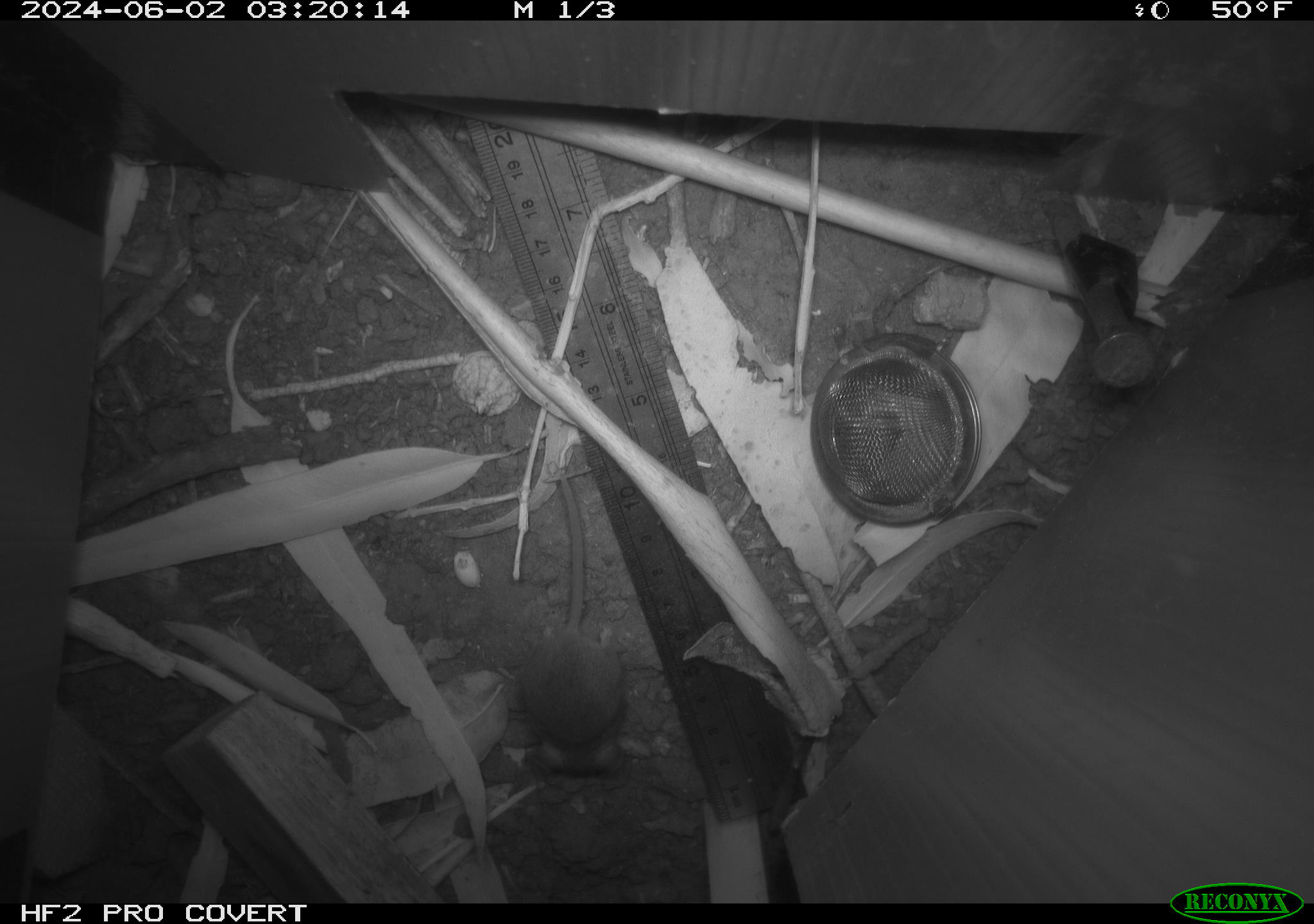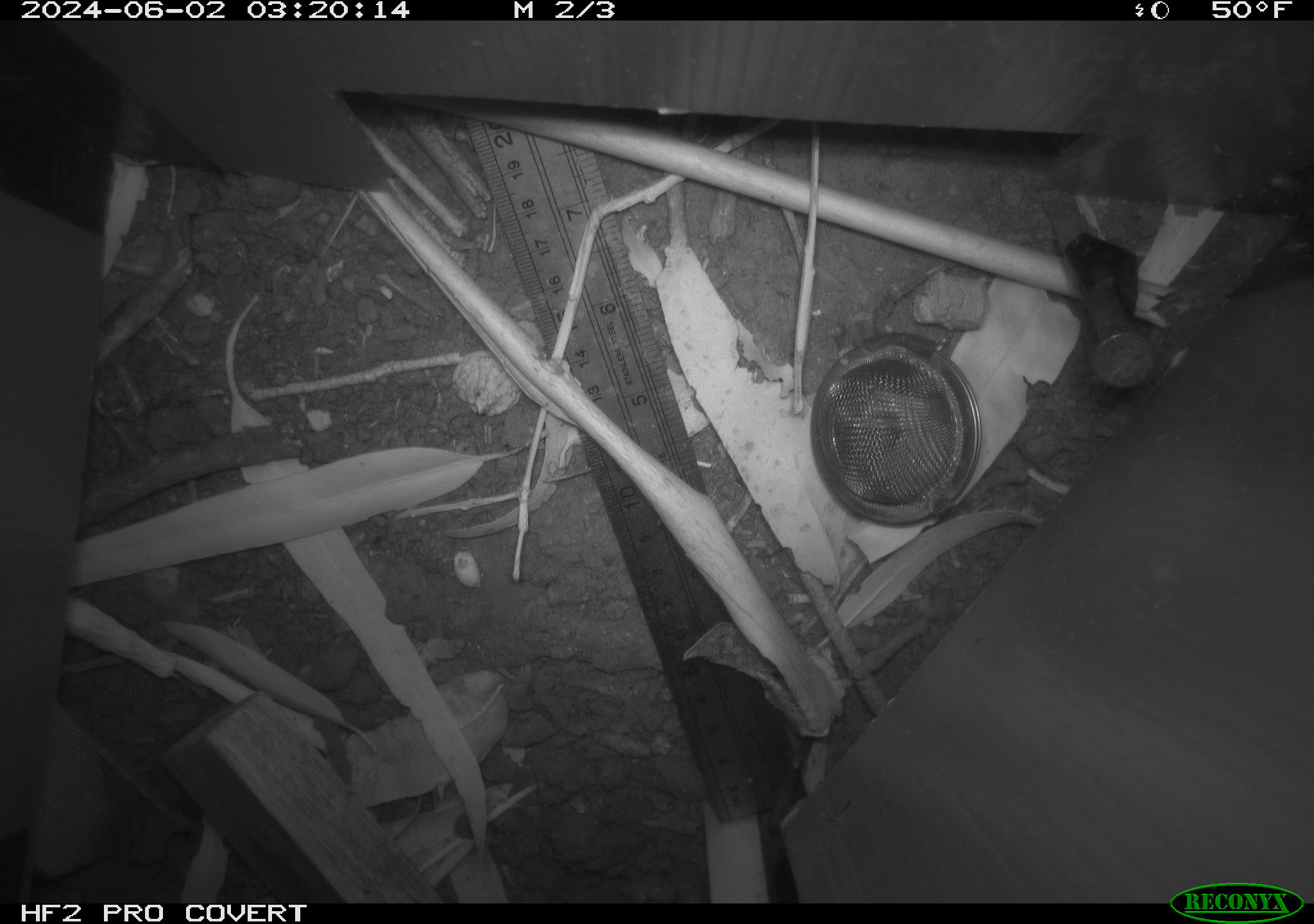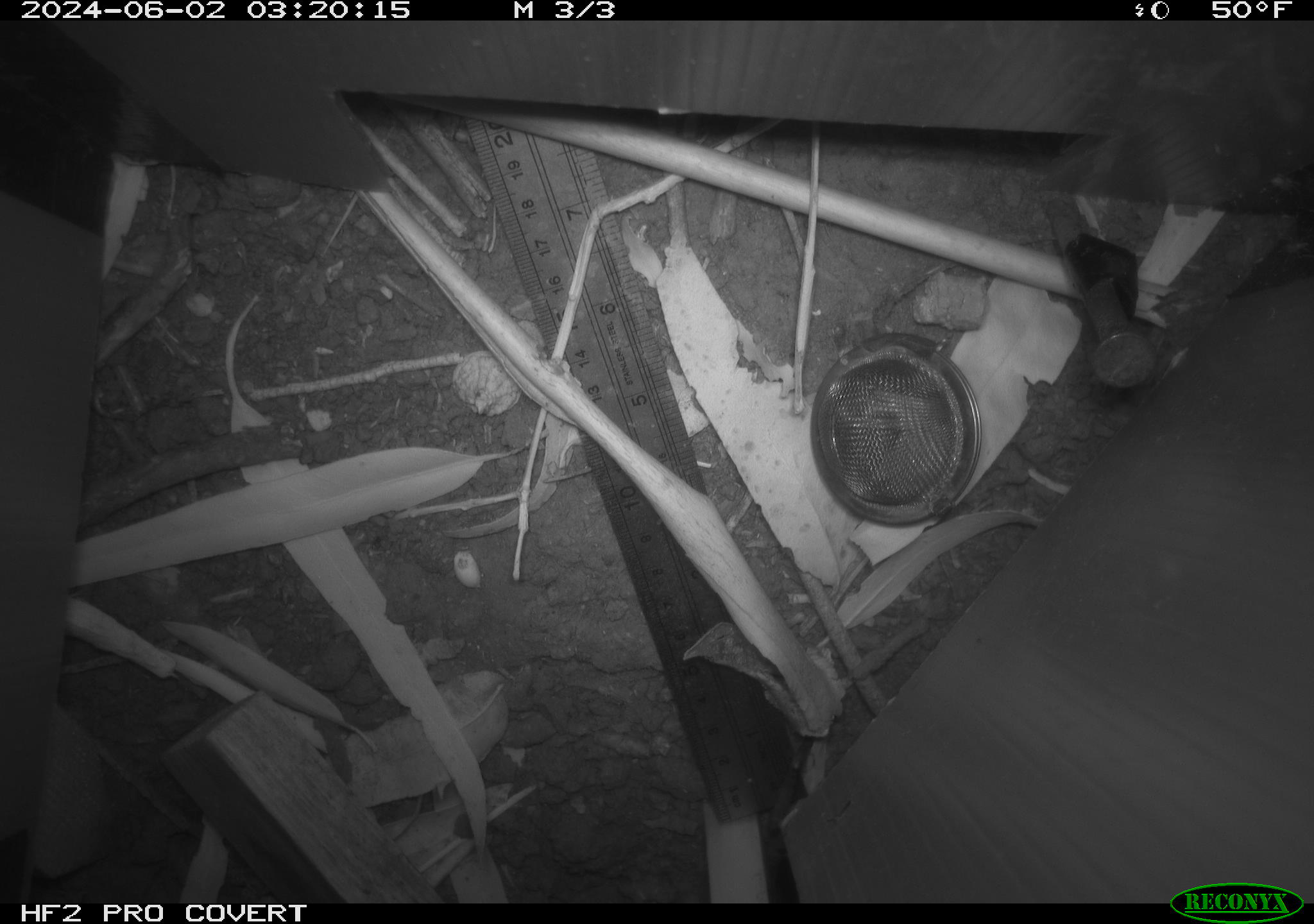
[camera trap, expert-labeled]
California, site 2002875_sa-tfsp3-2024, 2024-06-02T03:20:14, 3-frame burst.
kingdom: Animalia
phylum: Chordata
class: Mammalia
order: Rodentia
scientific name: Rodentia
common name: mouse species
Mouse species (Rodentia).